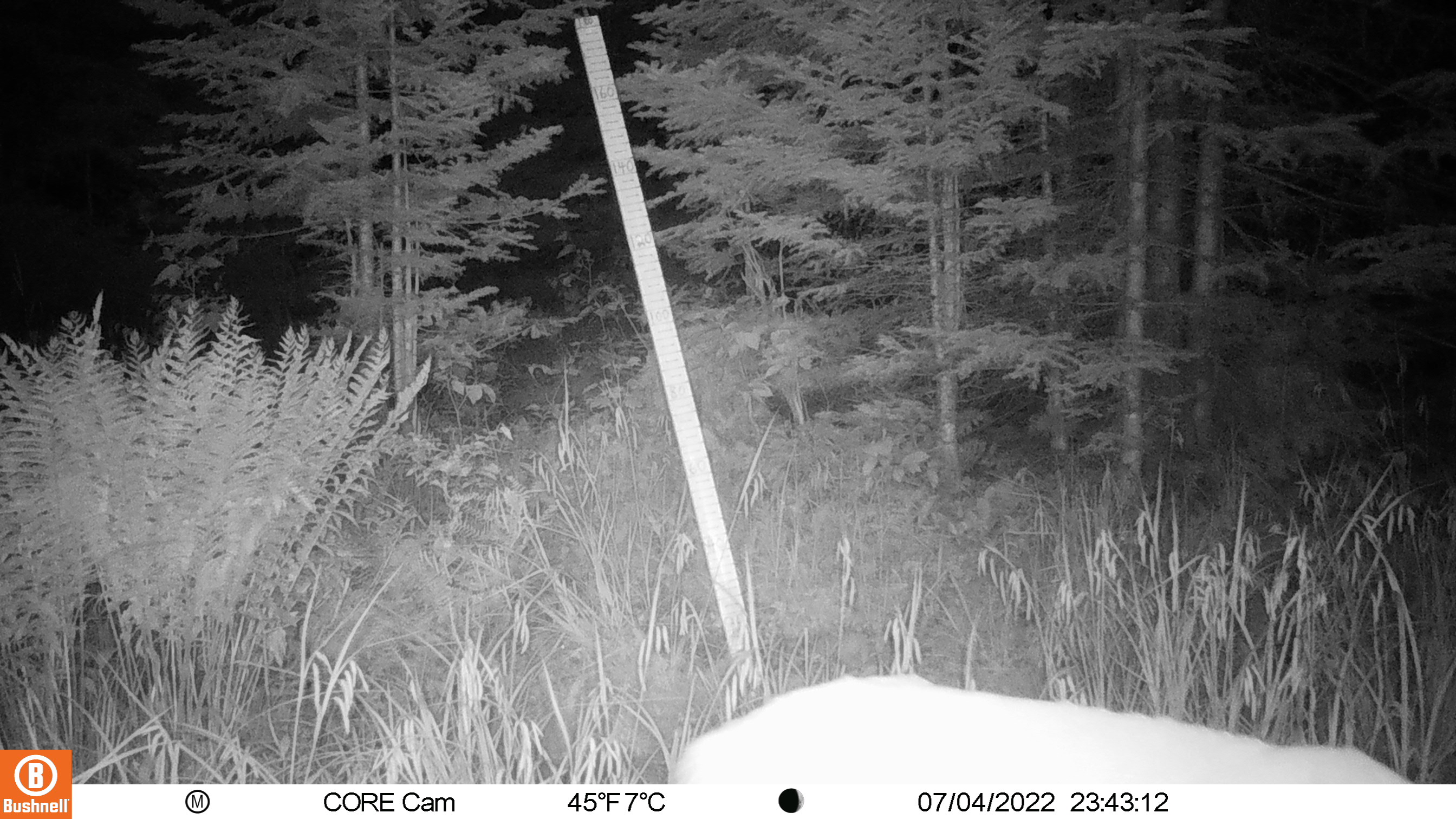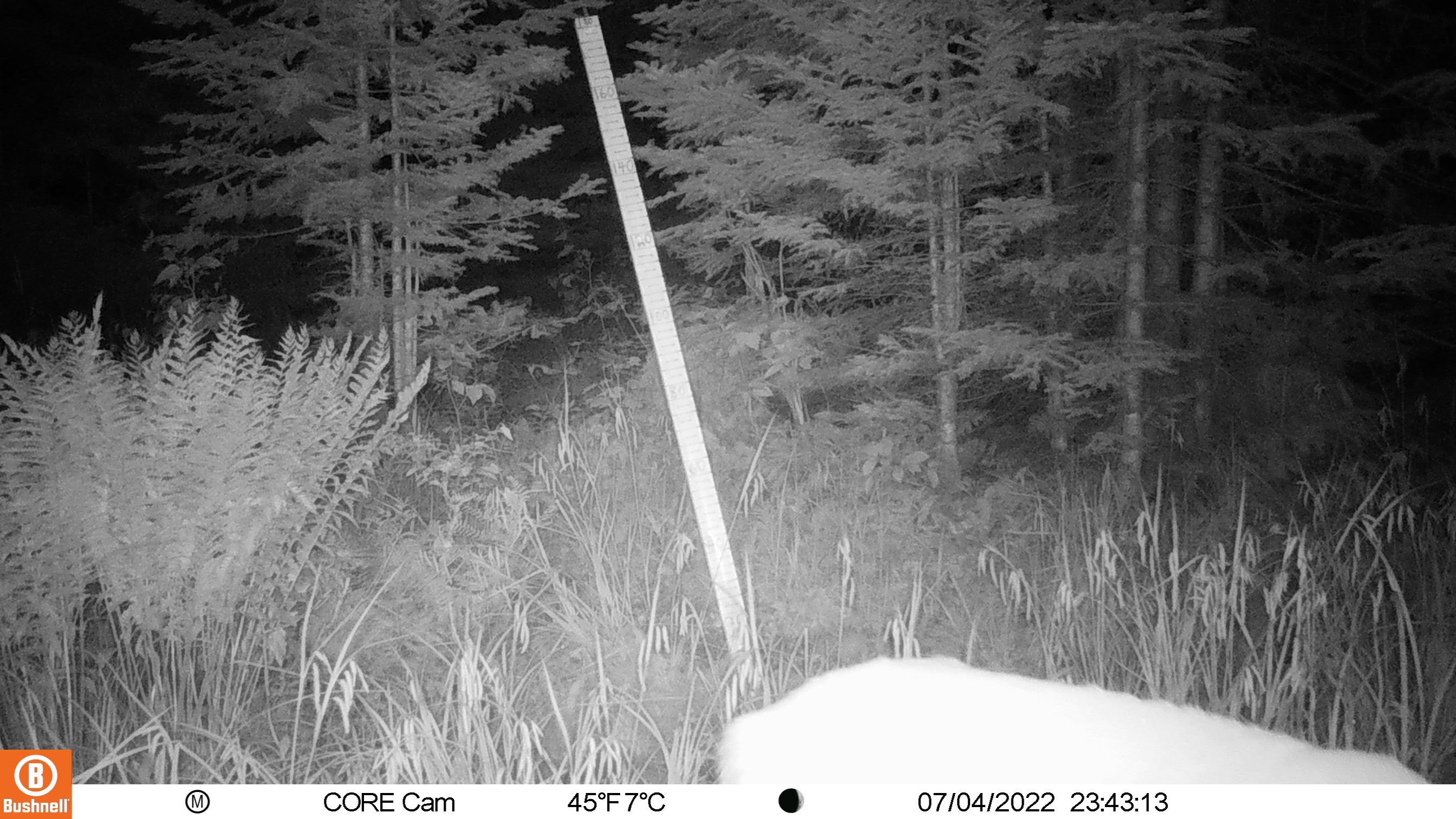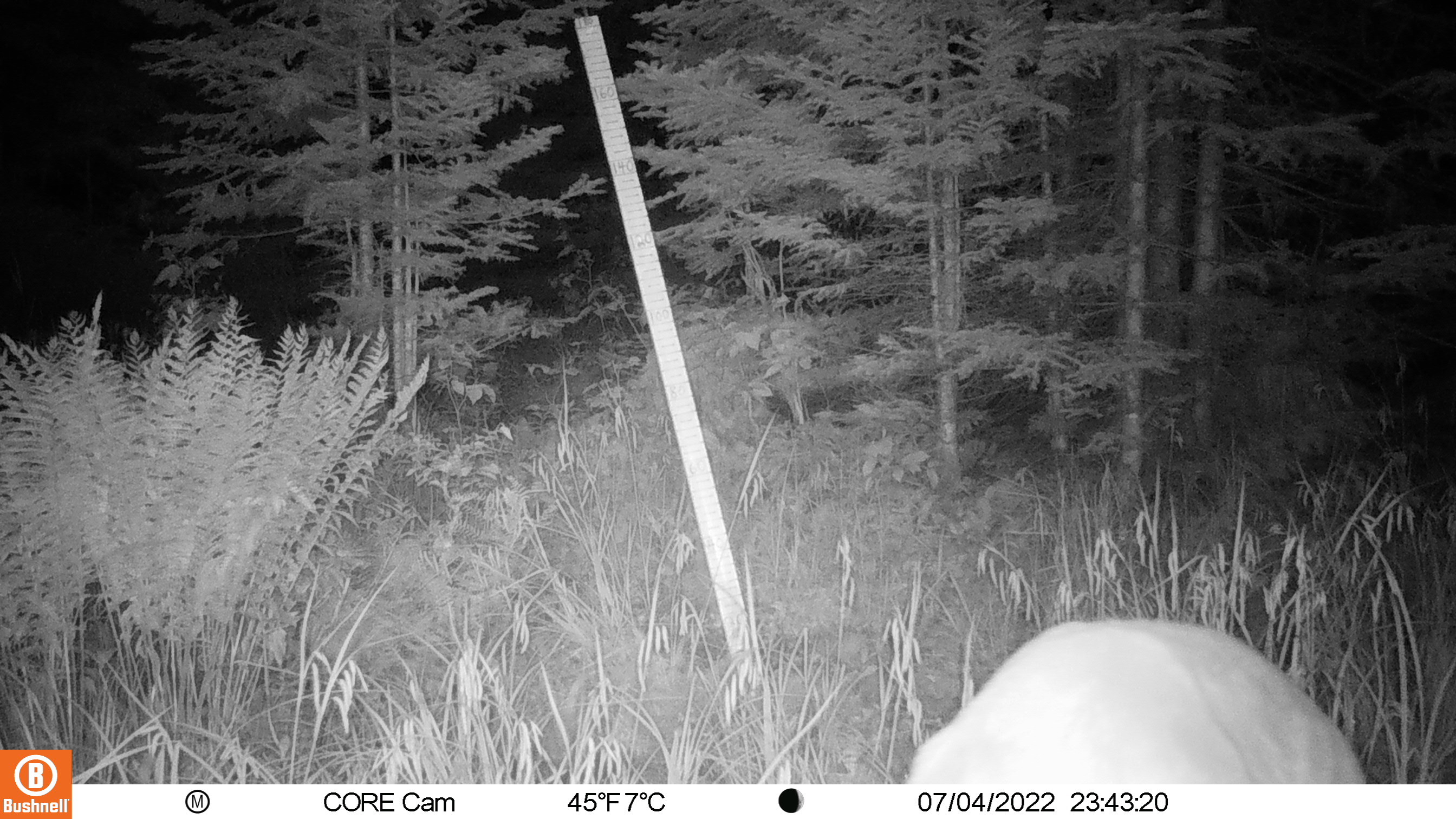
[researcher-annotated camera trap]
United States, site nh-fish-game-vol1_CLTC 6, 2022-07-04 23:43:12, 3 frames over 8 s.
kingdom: Animalia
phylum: Chordata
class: Mammalia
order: Artiodactyla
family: Cervidae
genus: Odocoileus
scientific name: Odocoileus virginianus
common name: white-tailed deer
White-tailed deer (Odocoileus virginianus).